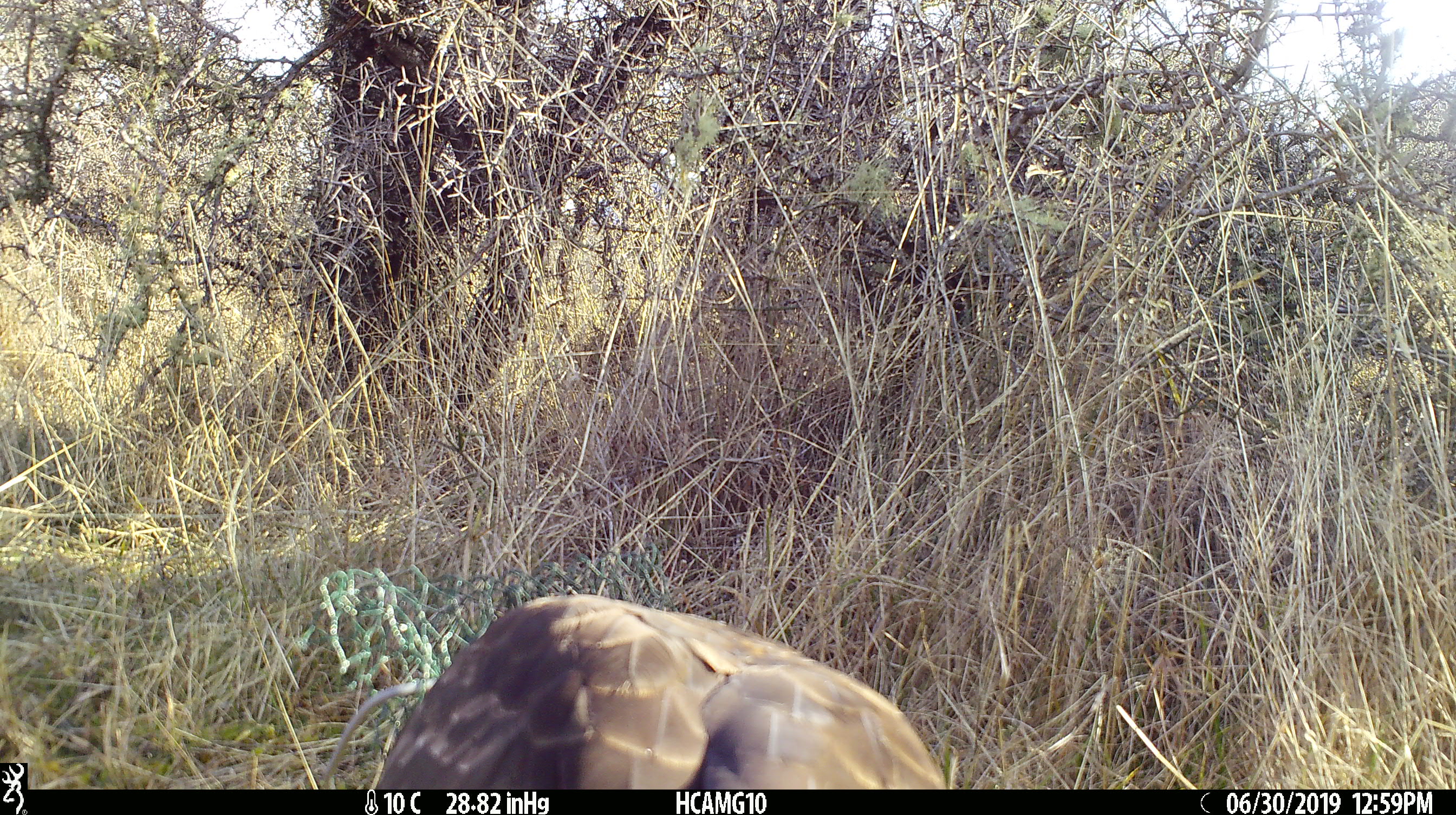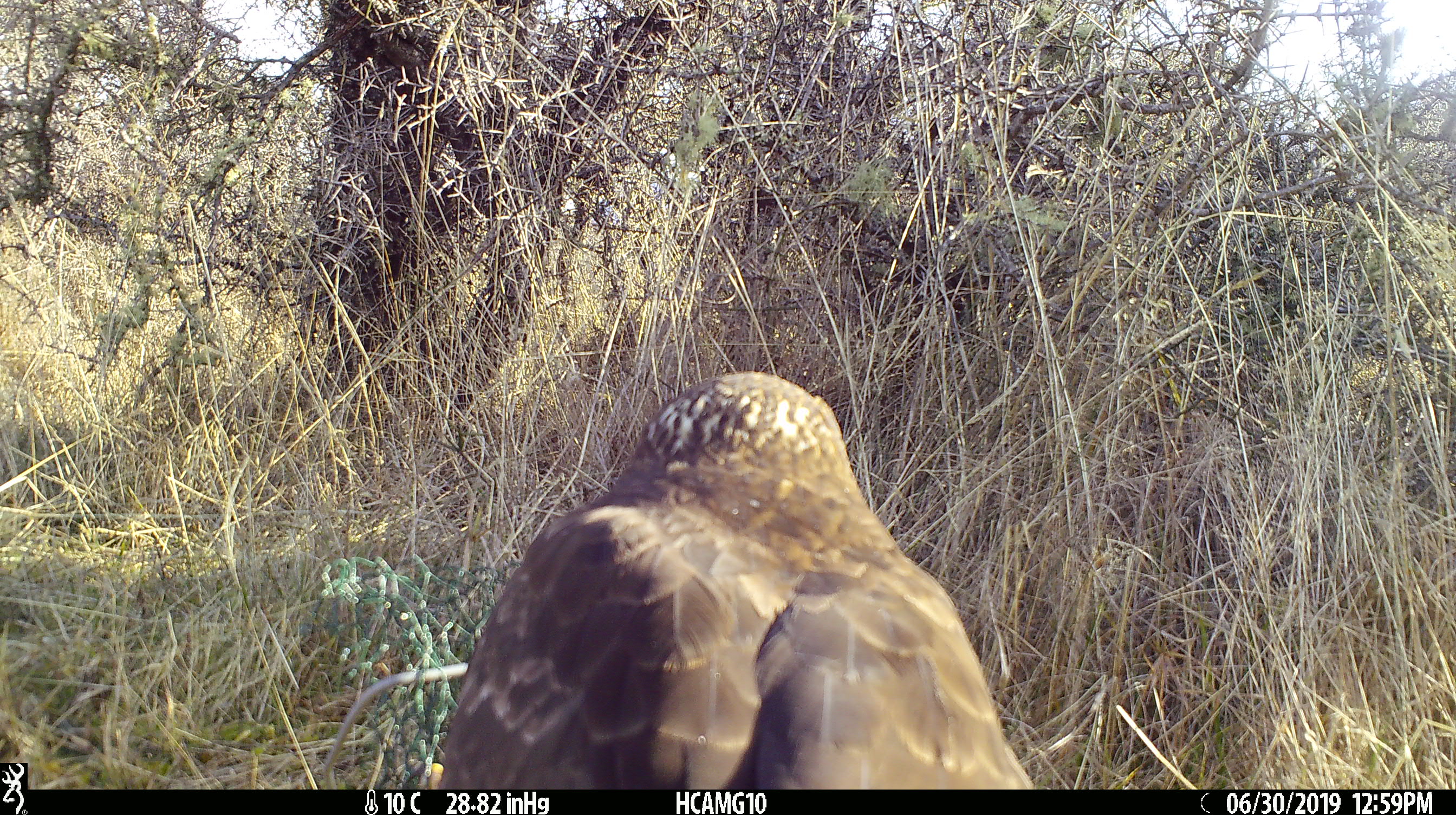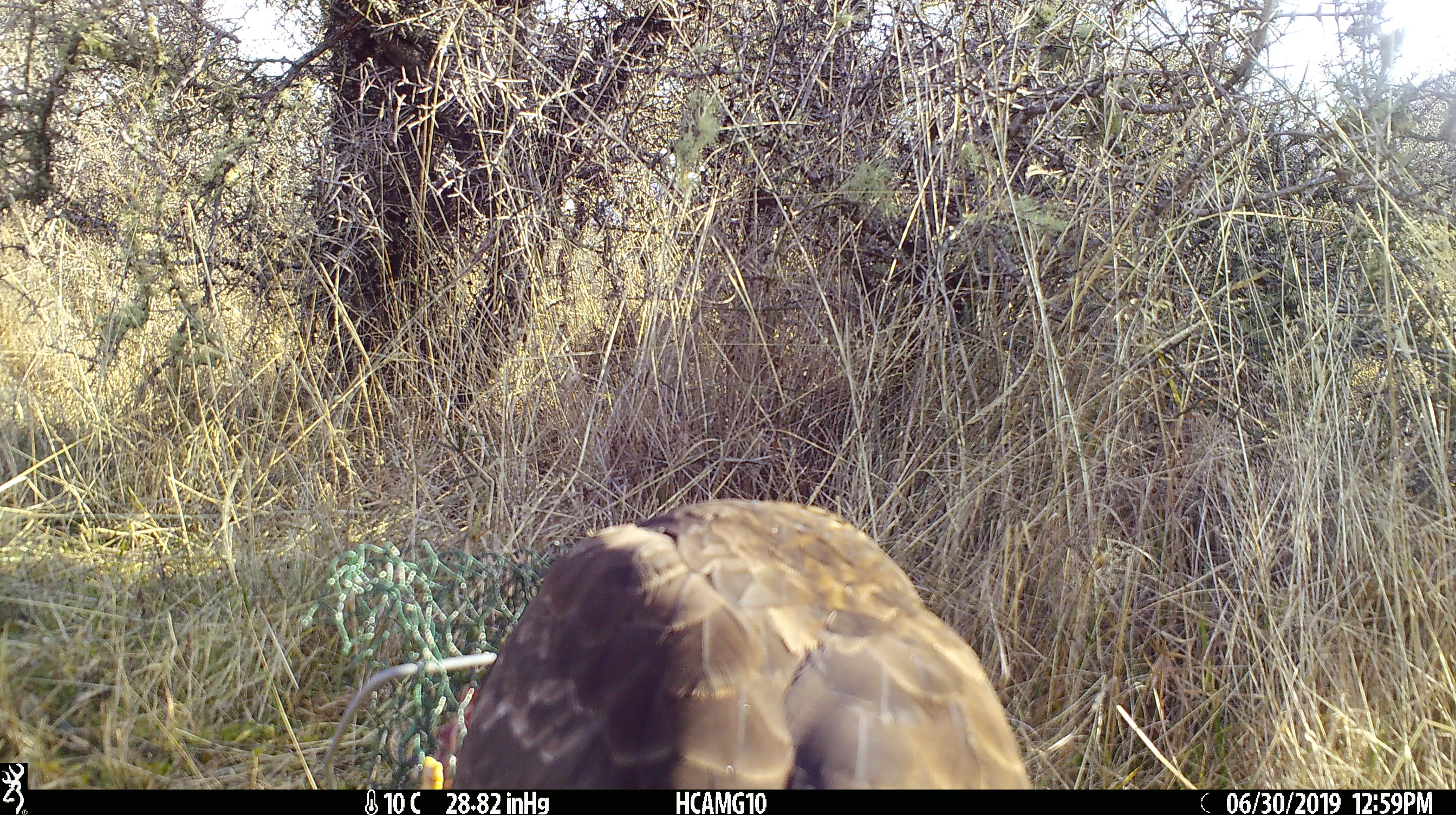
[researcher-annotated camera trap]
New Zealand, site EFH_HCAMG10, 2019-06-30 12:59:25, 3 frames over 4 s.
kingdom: Animalia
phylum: Chordata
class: Aves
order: Accipitriformes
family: Accipitridae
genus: Circus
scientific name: Circus approximans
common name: swamp harrier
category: harrier